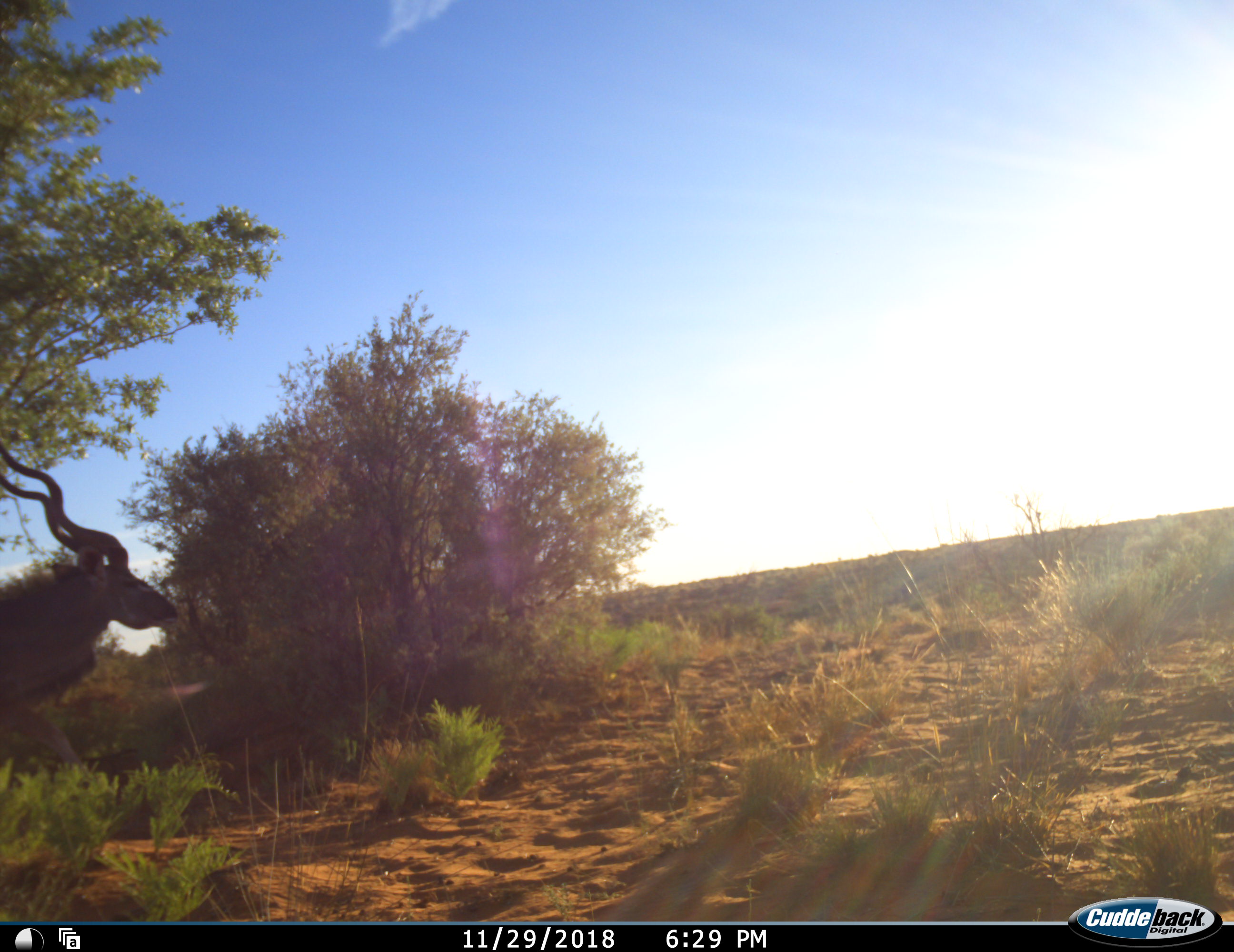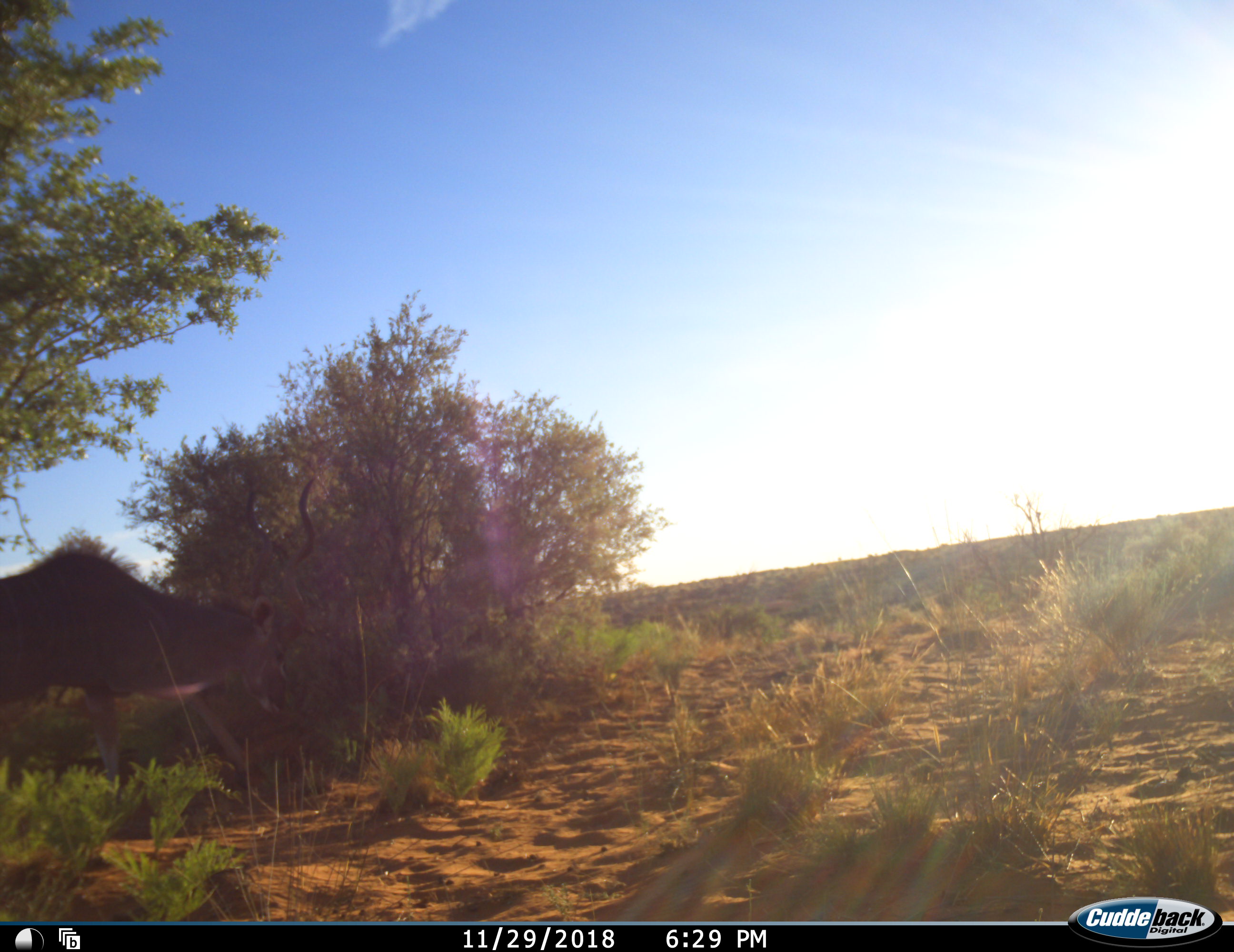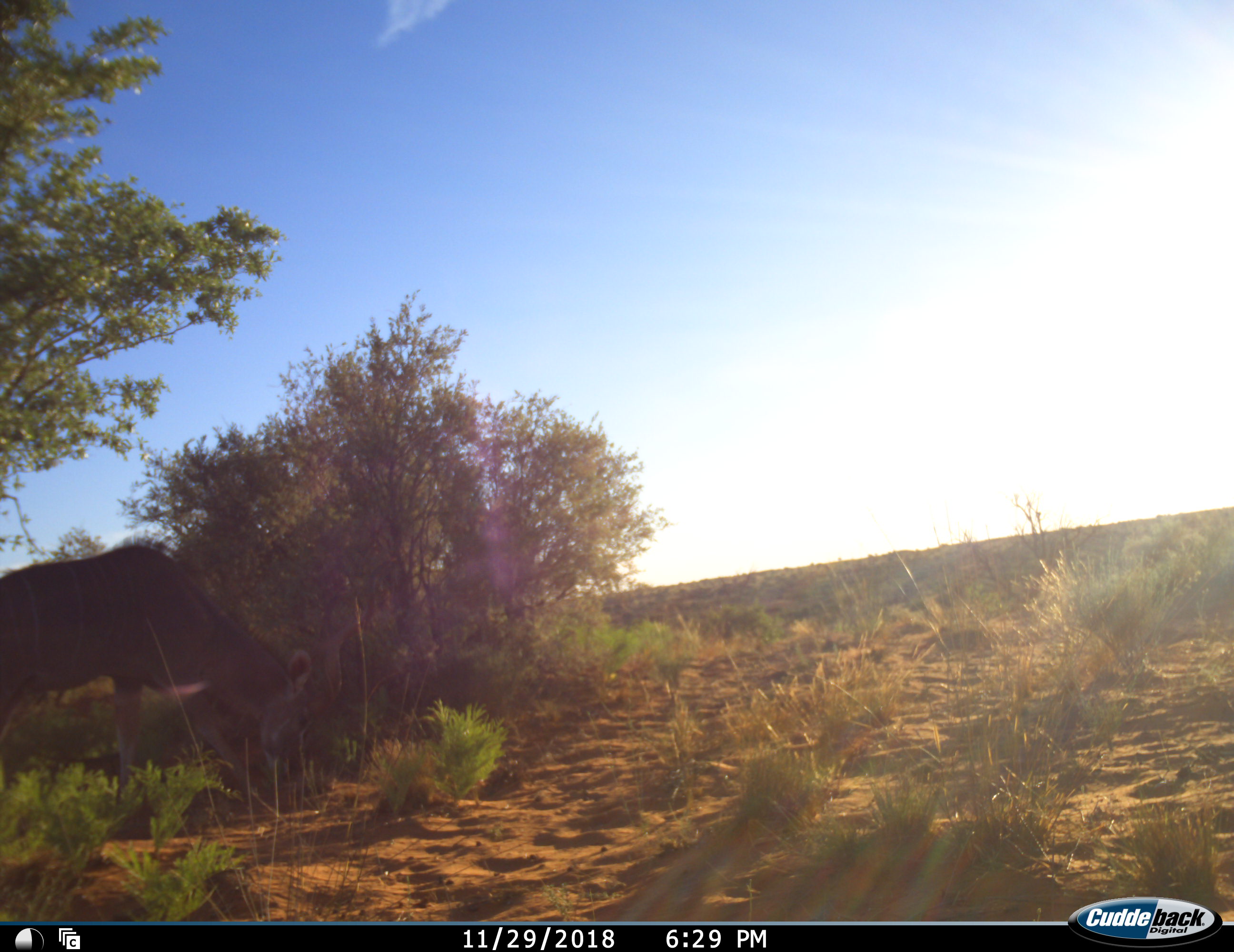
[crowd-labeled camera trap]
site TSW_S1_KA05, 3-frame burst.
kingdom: Animalia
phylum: Chordata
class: Mammalia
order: Artiodactyla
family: Bovidae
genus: Tragelaphus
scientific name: Tragelaphus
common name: kudu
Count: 1.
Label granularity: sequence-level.